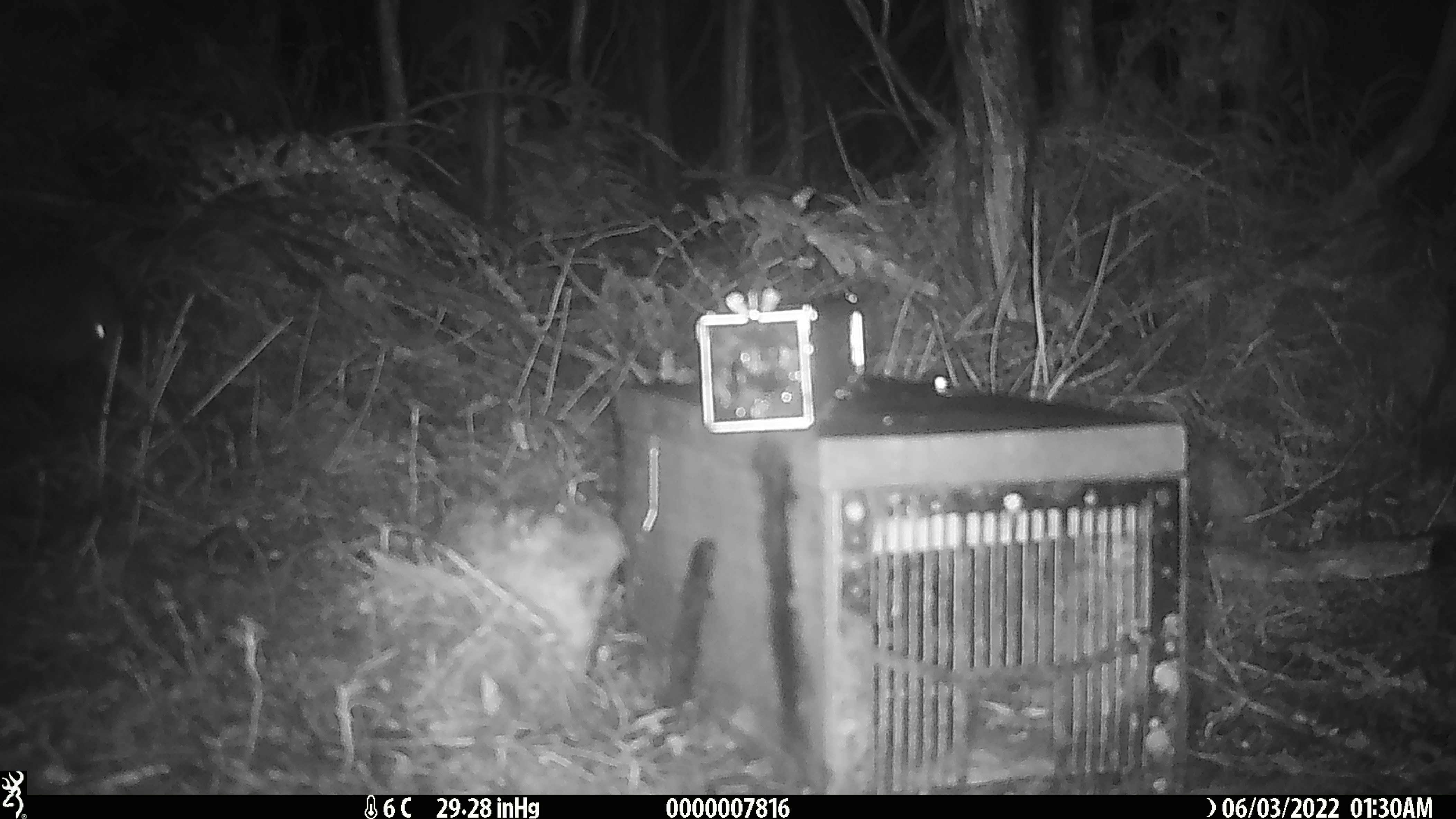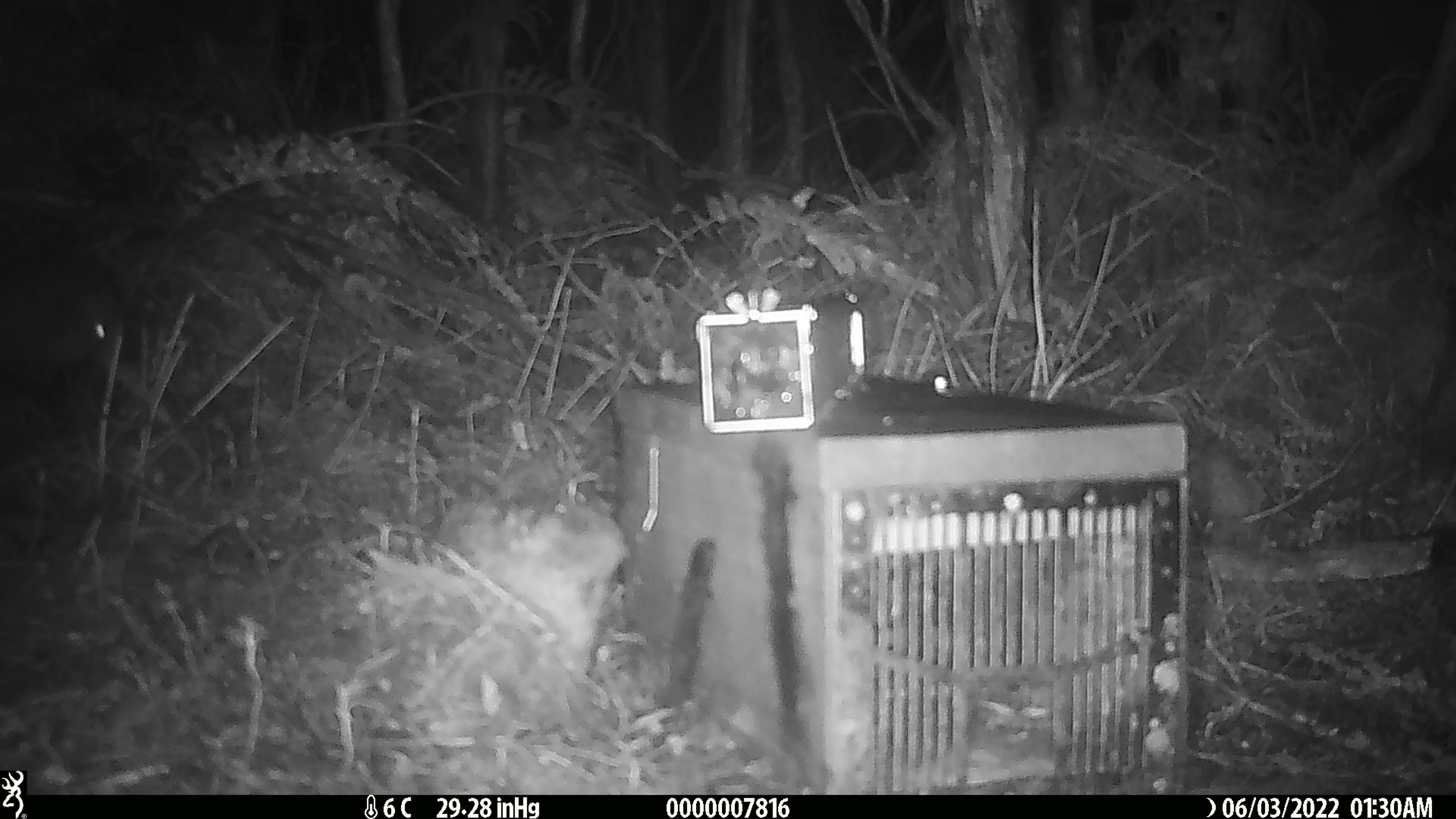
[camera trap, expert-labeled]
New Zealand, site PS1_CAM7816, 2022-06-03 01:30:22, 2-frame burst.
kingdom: Animalia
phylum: Chordata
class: Aves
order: Apterygiformes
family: Apterygidae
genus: Apteryx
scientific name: Apteryx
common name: kiwi